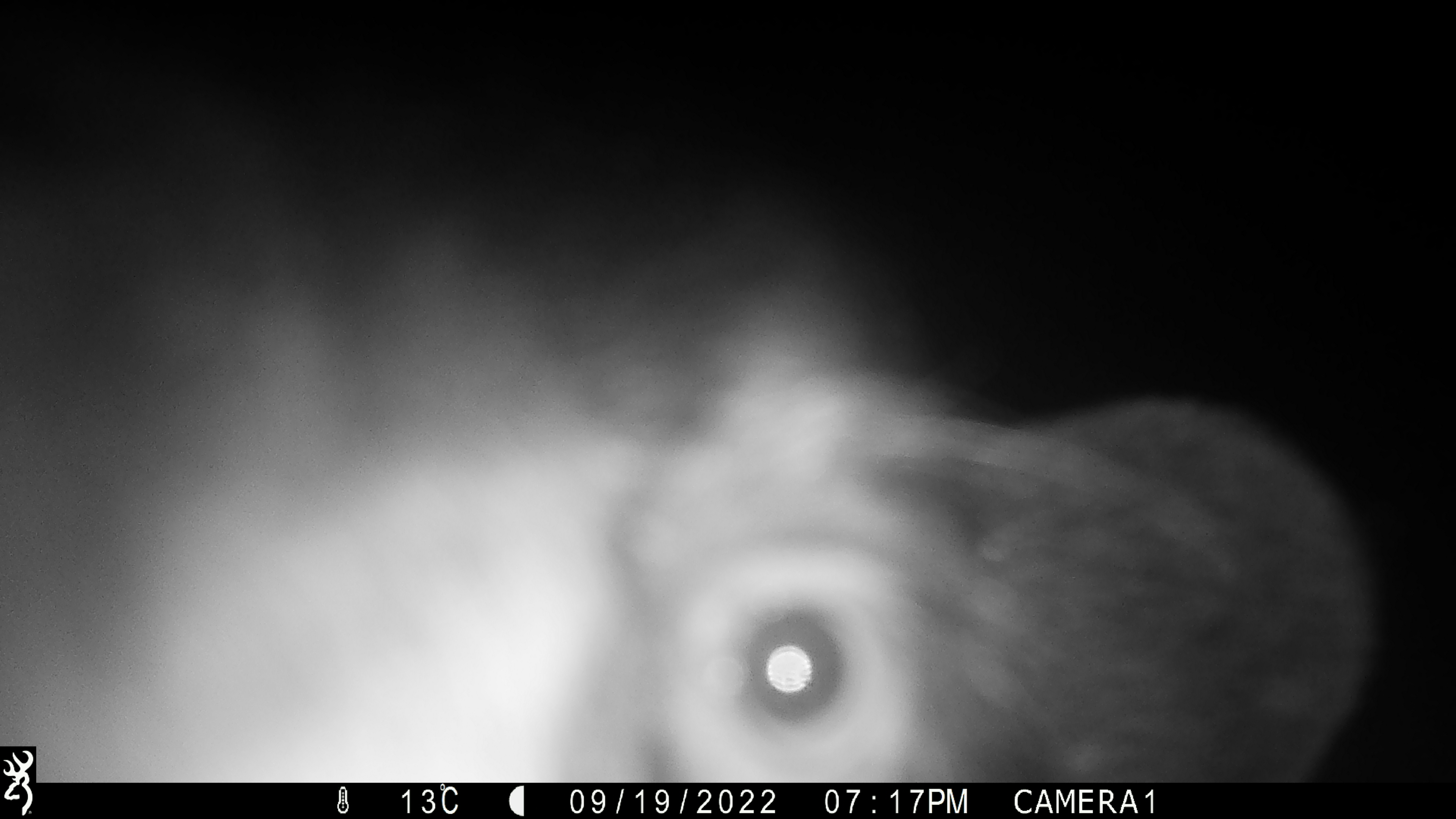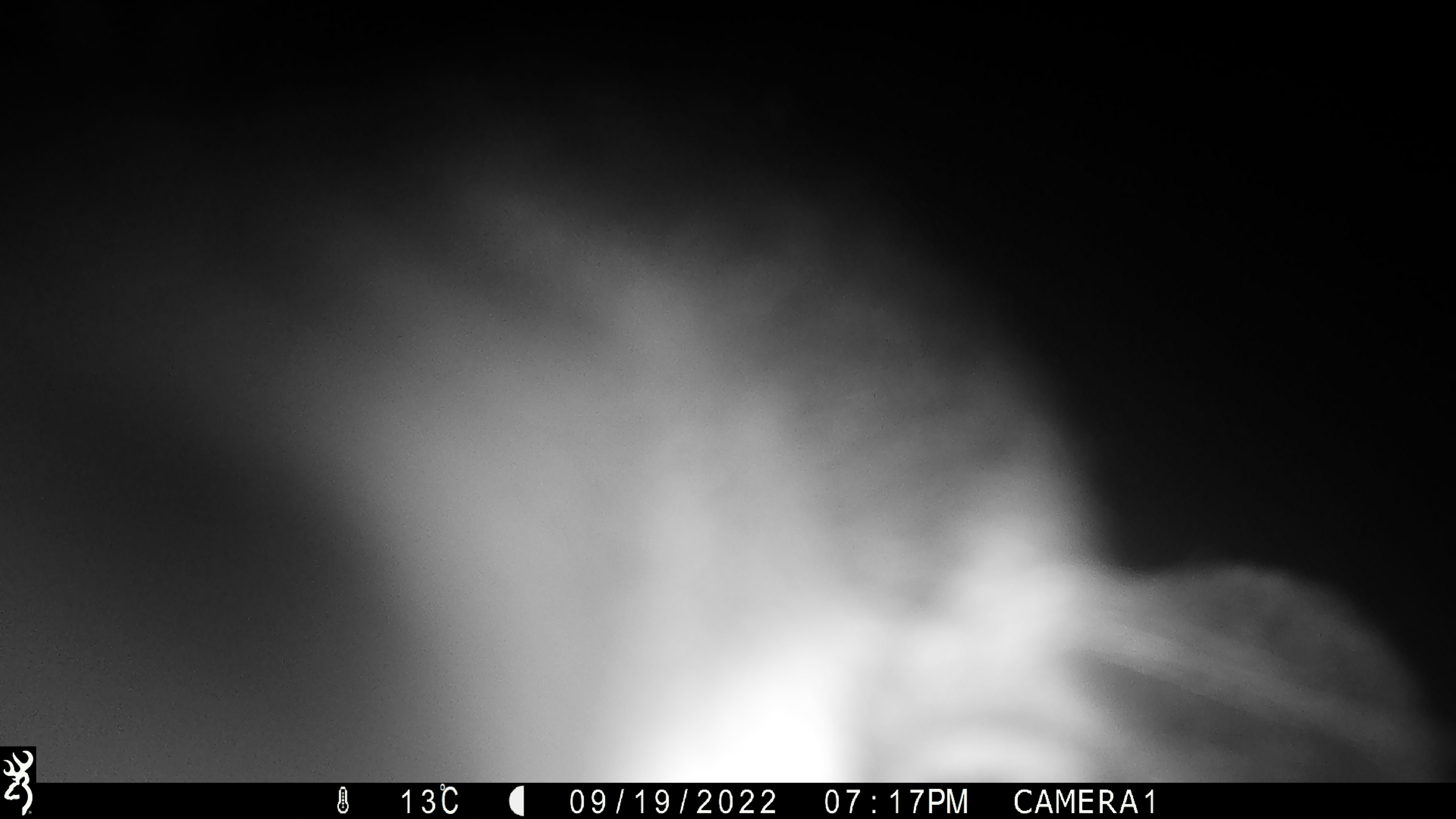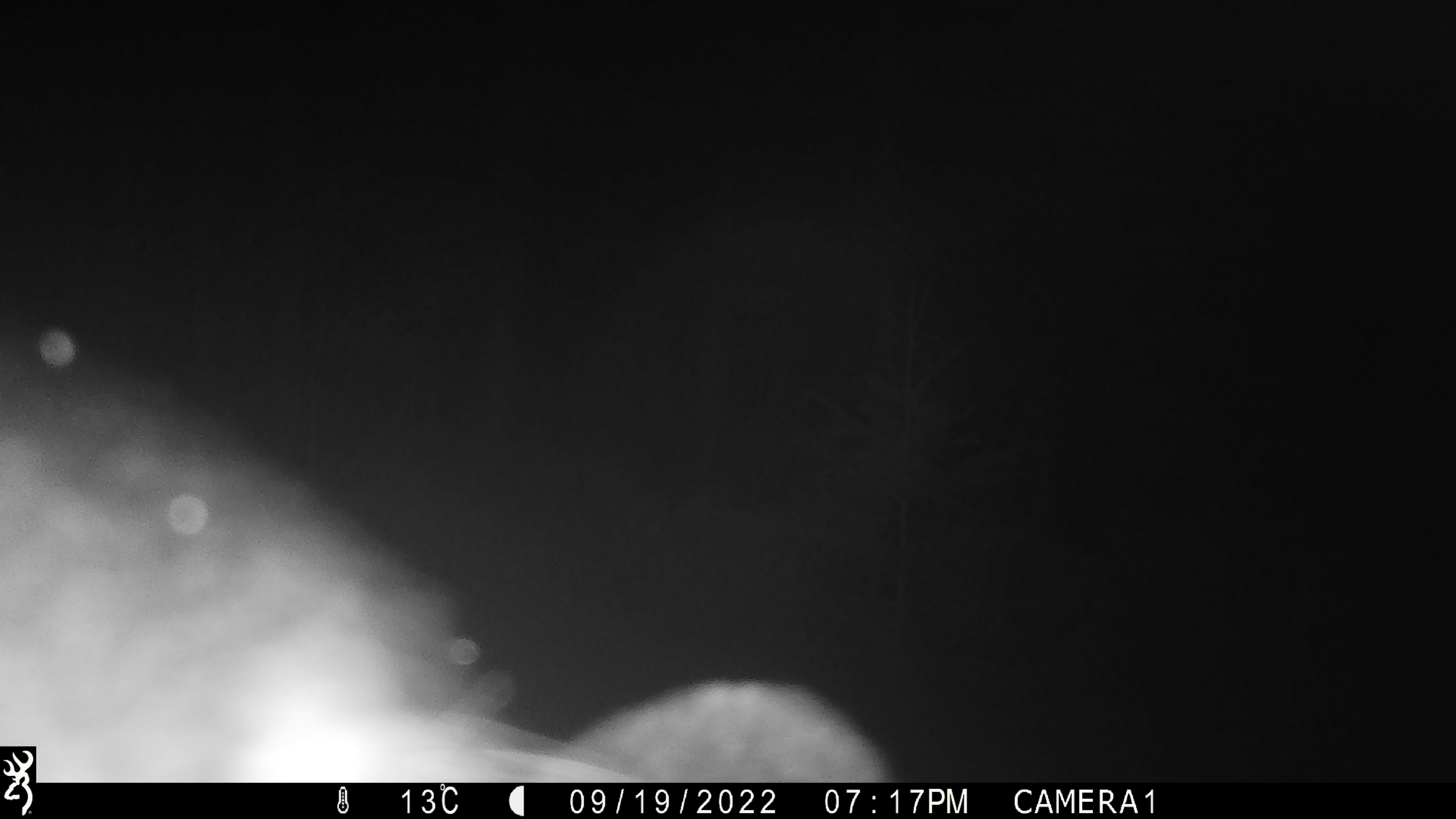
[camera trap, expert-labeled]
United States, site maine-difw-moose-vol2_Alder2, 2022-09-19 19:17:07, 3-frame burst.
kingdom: Animalia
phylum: Chordata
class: Mammalia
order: Carnivora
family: Ursidae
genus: Ursus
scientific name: Ursus americanus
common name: black bear